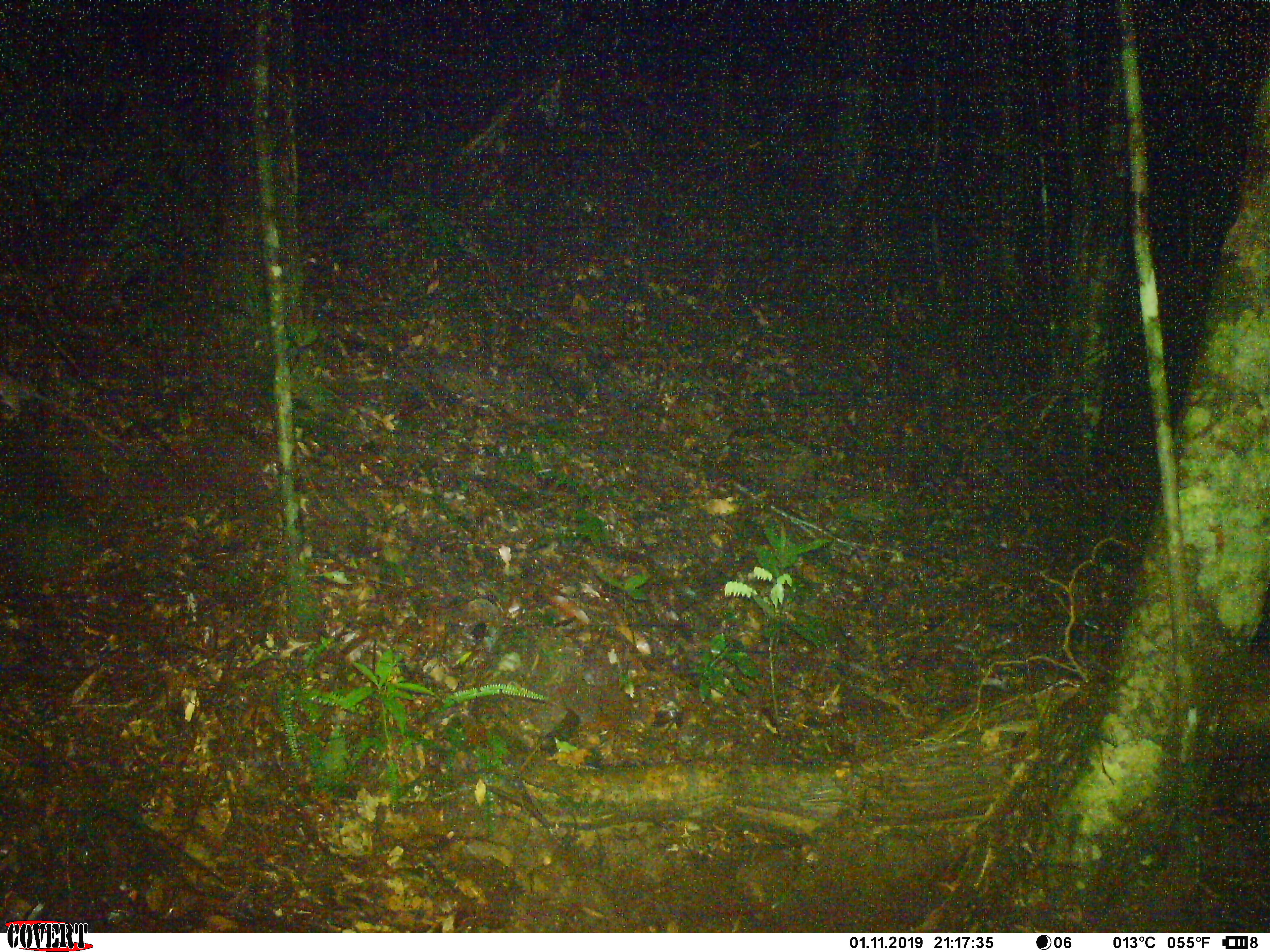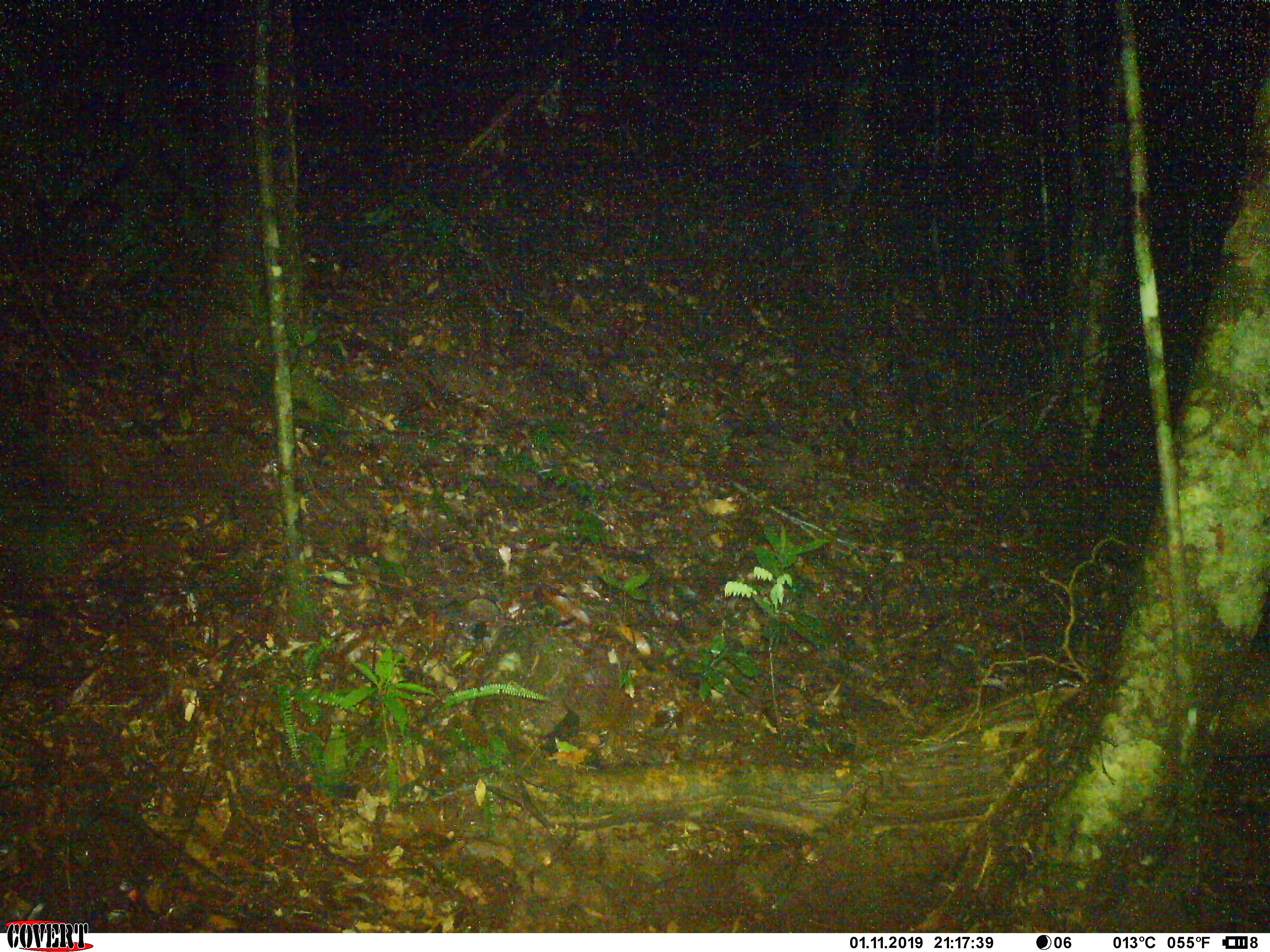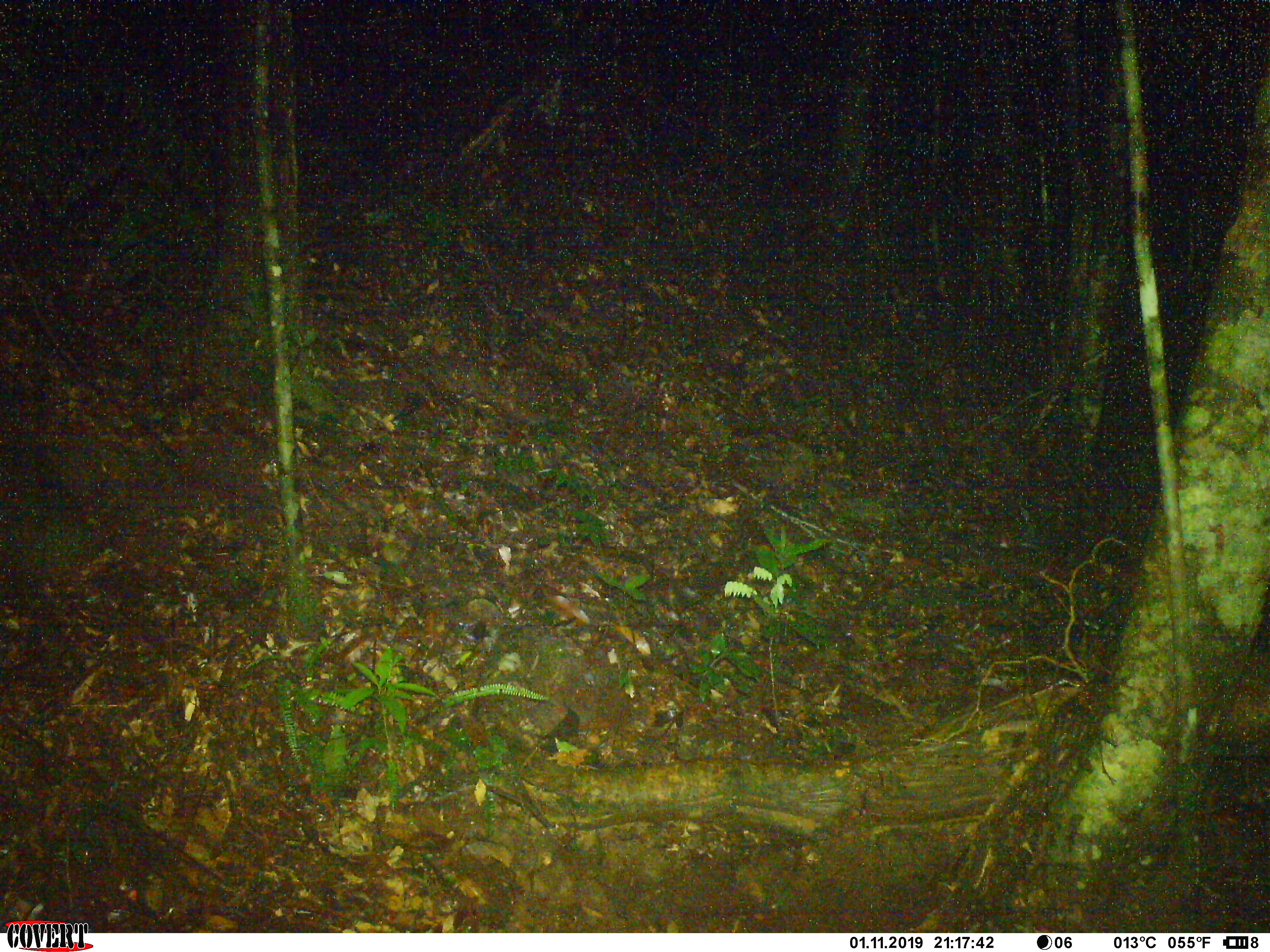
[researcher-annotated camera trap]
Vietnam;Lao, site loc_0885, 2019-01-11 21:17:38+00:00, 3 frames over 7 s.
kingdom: Animalia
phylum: Chordata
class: Mammalia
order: Rodentia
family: Muridae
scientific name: Muridae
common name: old-world mice and rats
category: unidentified murid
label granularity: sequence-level